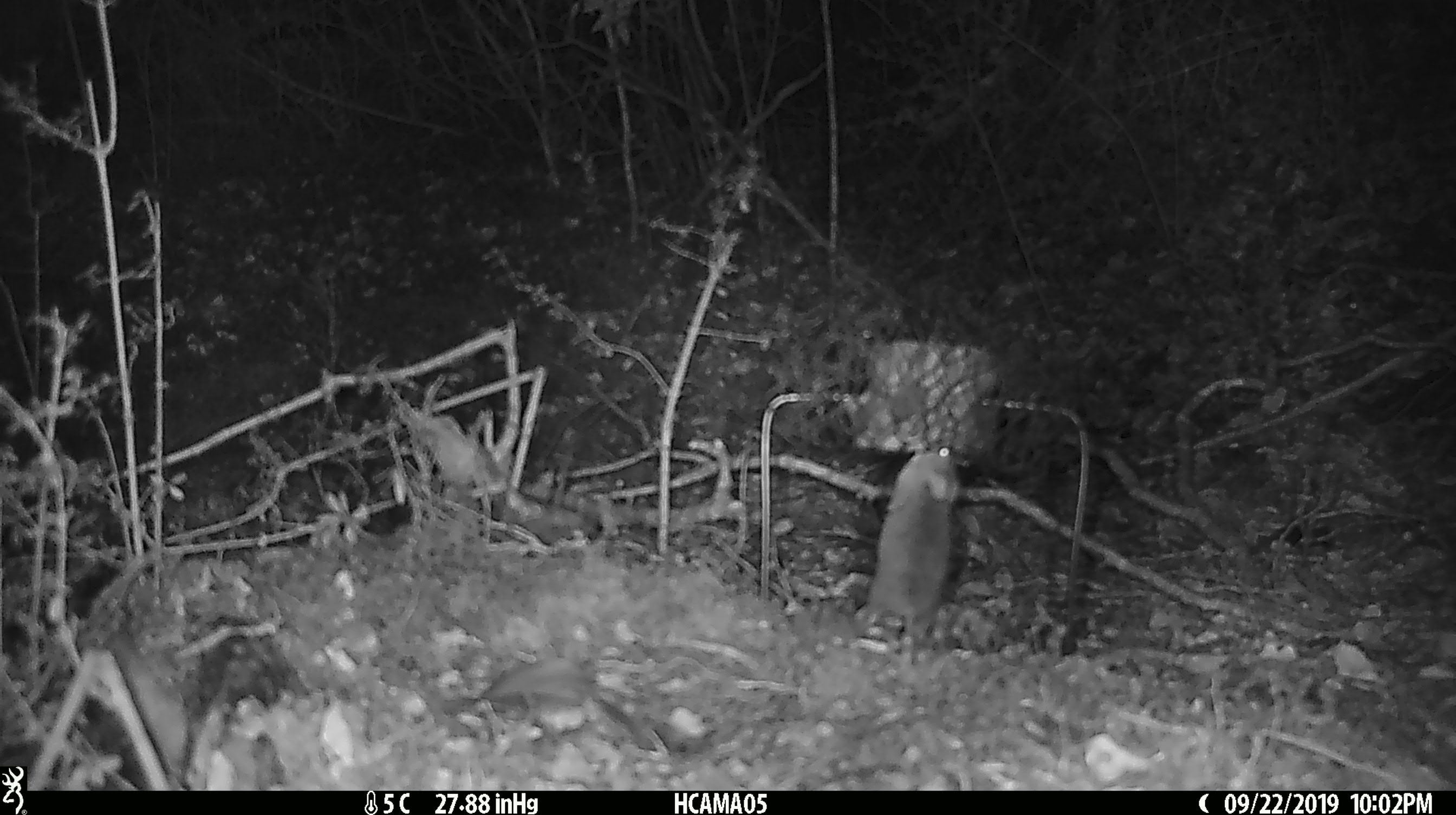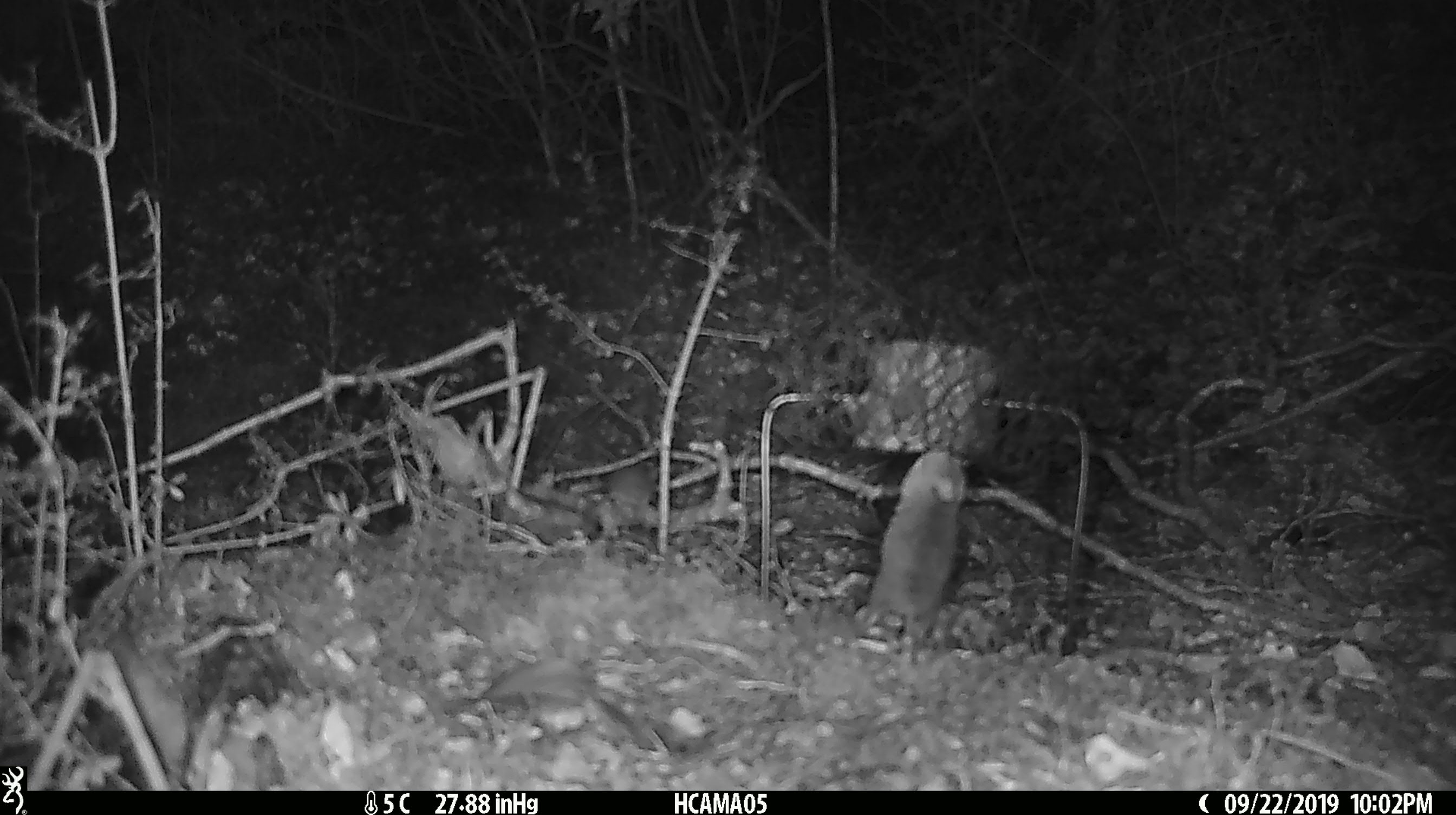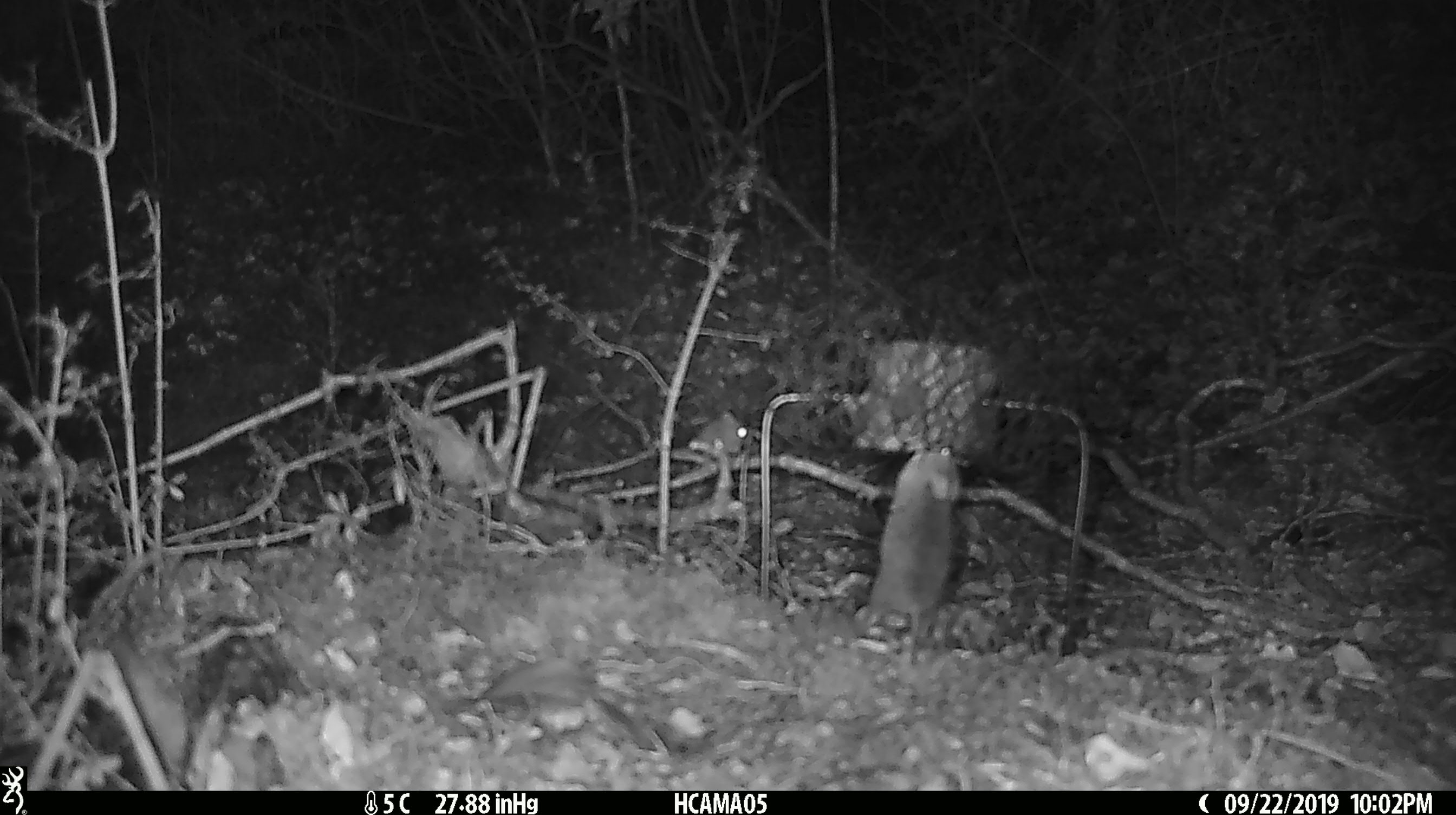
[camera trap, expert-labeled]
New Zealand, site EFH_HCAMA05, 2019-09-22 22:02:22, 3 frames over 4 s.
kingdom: Animalia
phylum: Chordata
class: Mammalia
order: Rodentia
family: Muridae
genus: Mus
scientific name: Mus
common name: mouse